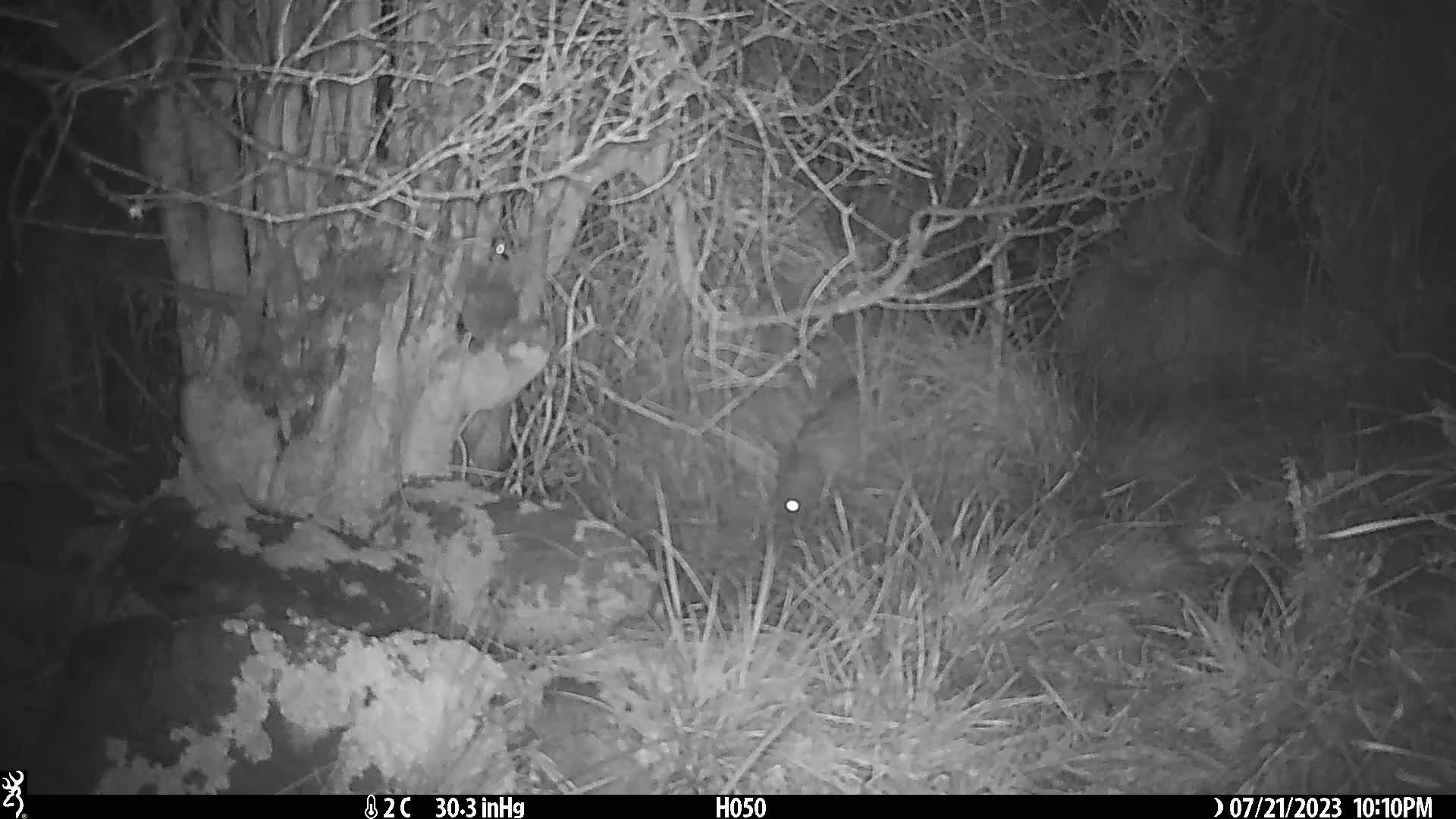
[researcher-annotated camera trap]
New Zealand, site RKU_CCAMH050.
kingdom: Animalia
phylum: Chordata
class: Mammalia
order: Diprotodontia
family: Phalangeridae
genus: Trichosurus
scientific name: Trichosurus vulpecula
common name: common brushtail possum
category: possum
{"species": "possum (common brushtail possum) (Trichosurus vulpecula)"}